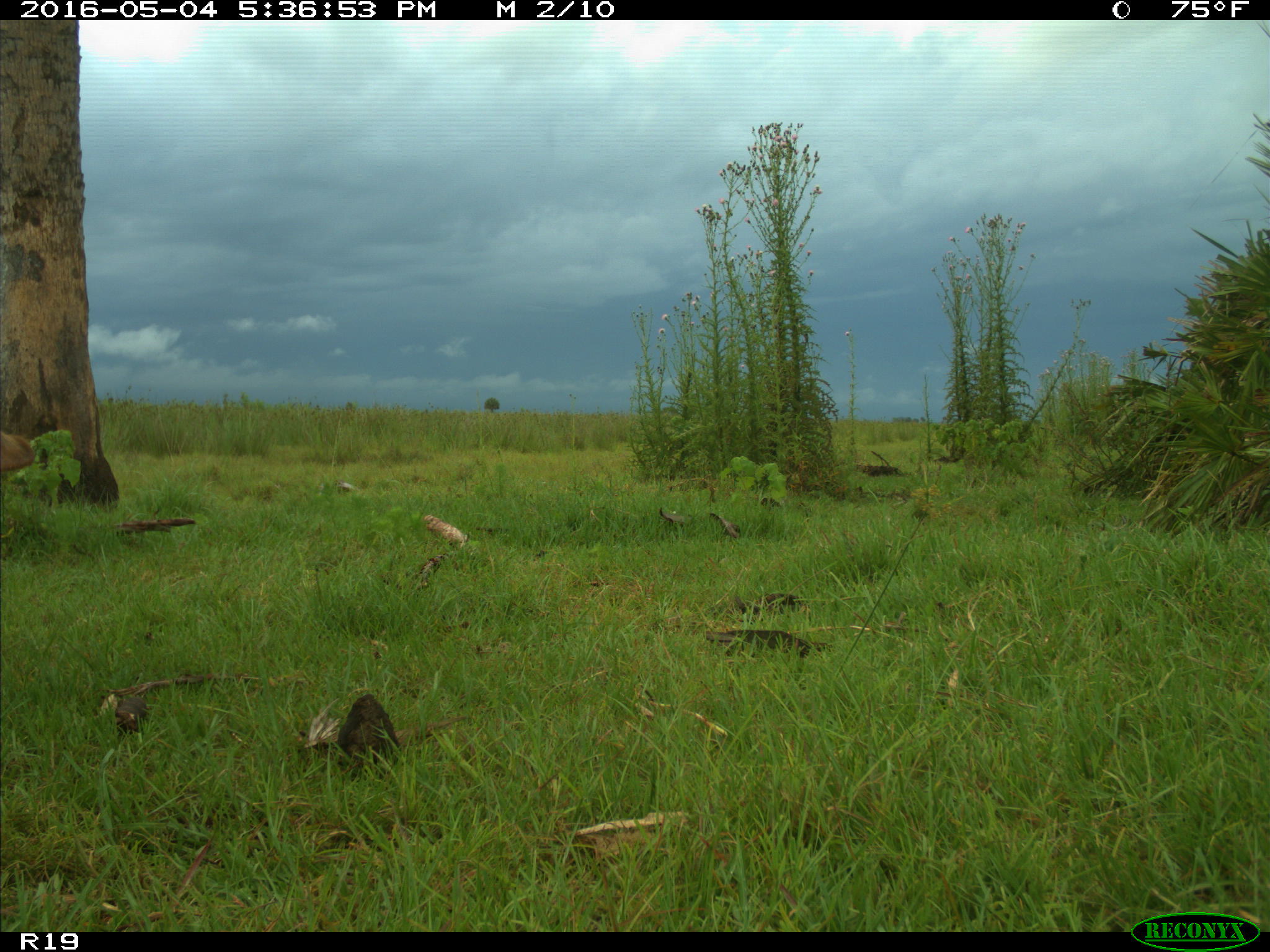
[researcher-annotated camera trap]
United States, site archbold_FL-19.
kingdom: Animalia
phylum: Chordata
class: Mammalia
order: Artiodactyla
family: Bovidae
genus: Bos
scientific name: Bos taurus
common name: domestic cow